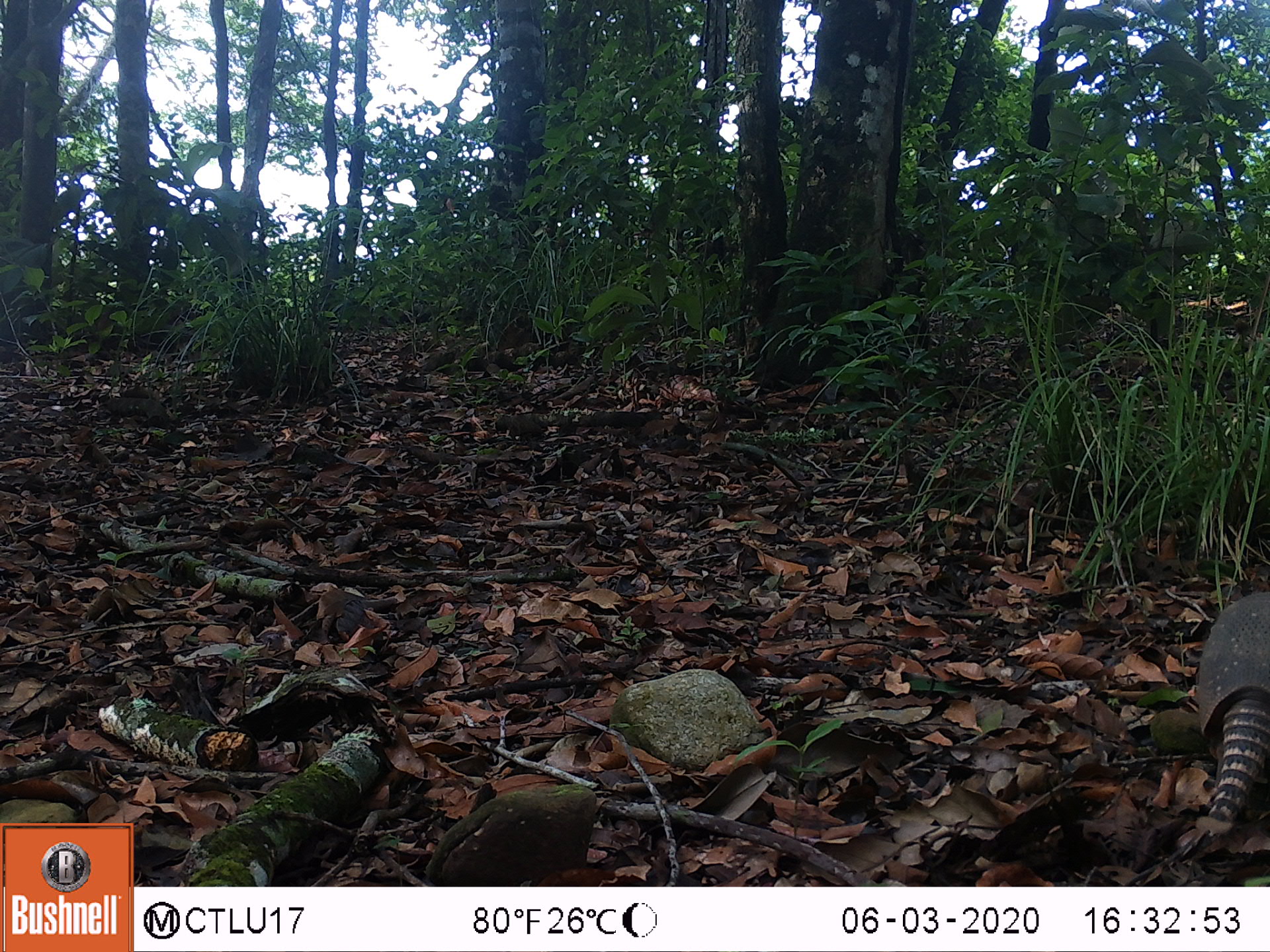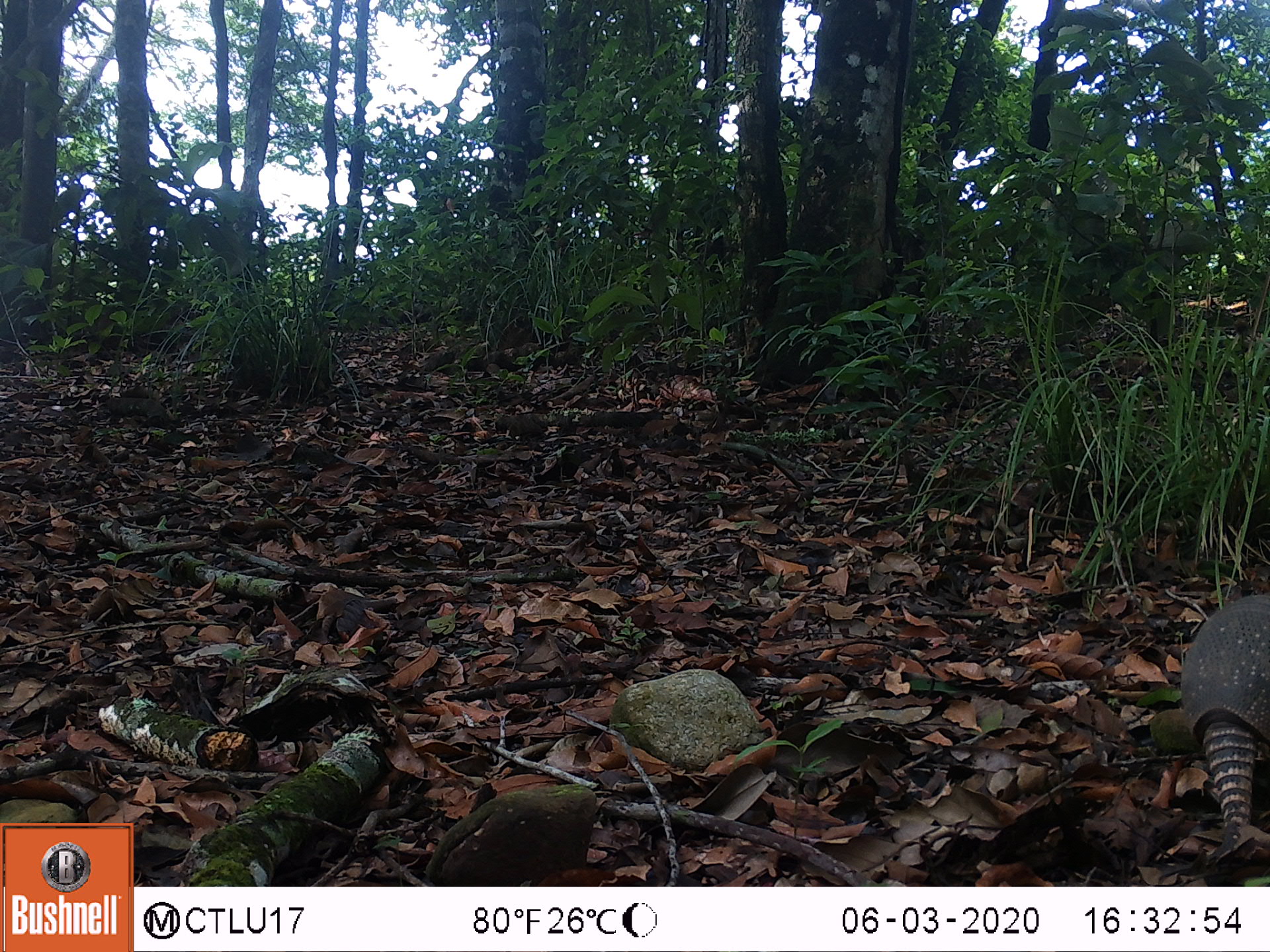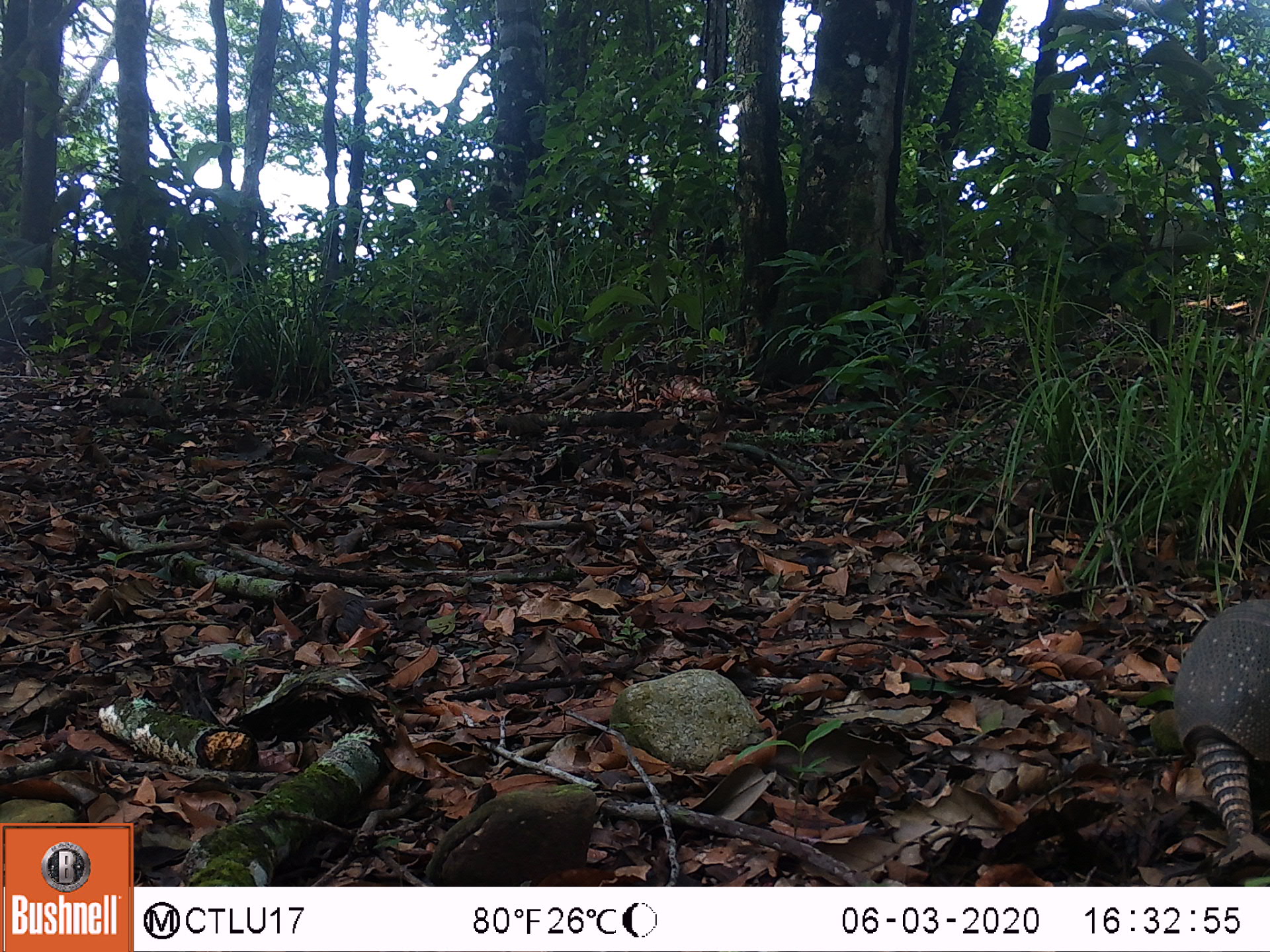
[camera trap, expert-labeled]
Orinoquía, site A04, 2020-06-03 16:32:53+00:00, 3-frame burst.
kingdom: Animalia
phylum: Chordata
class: Mammalia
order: Cingulata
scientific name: Cingulata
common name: armadillo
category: unknown armadillo